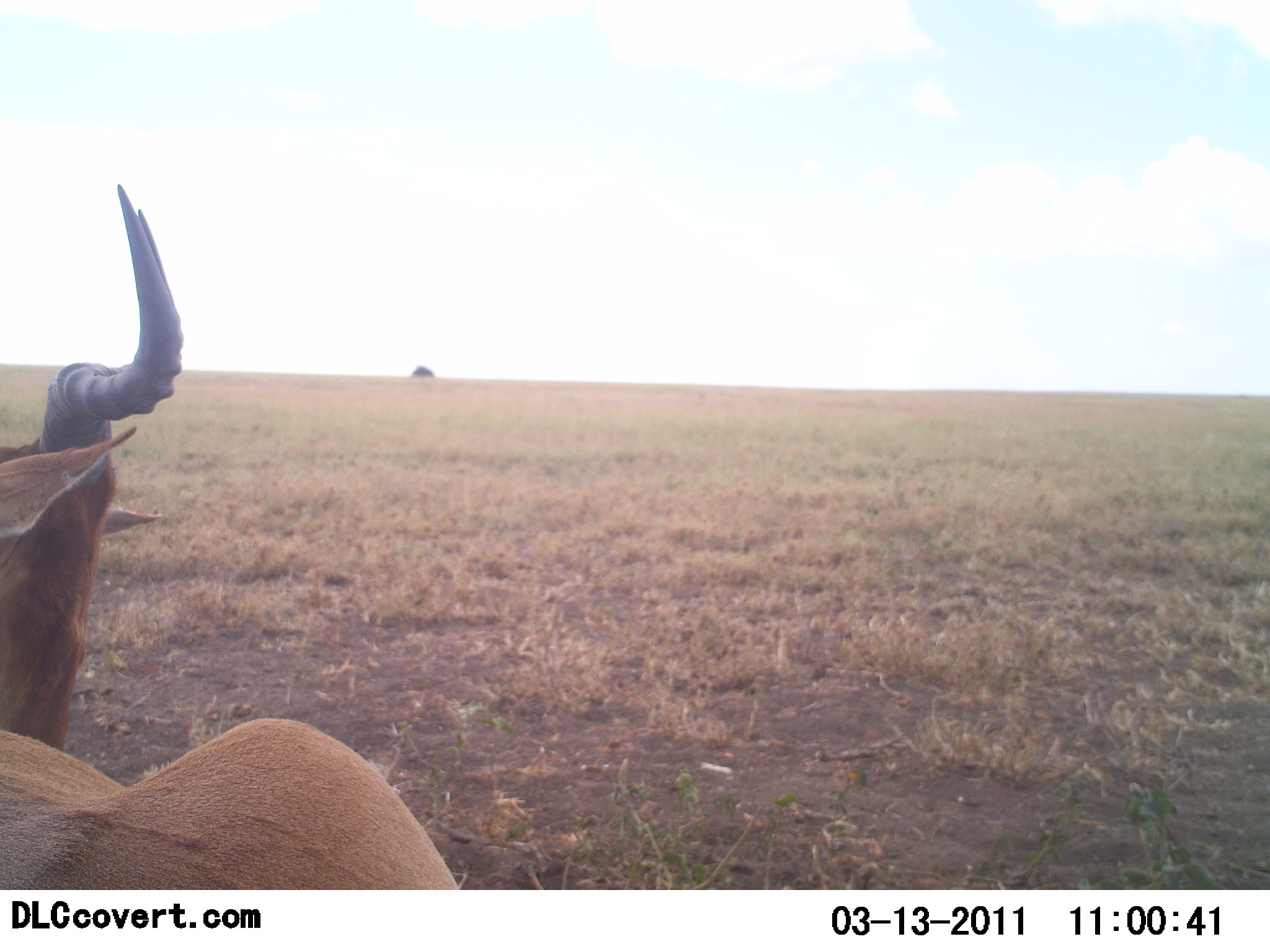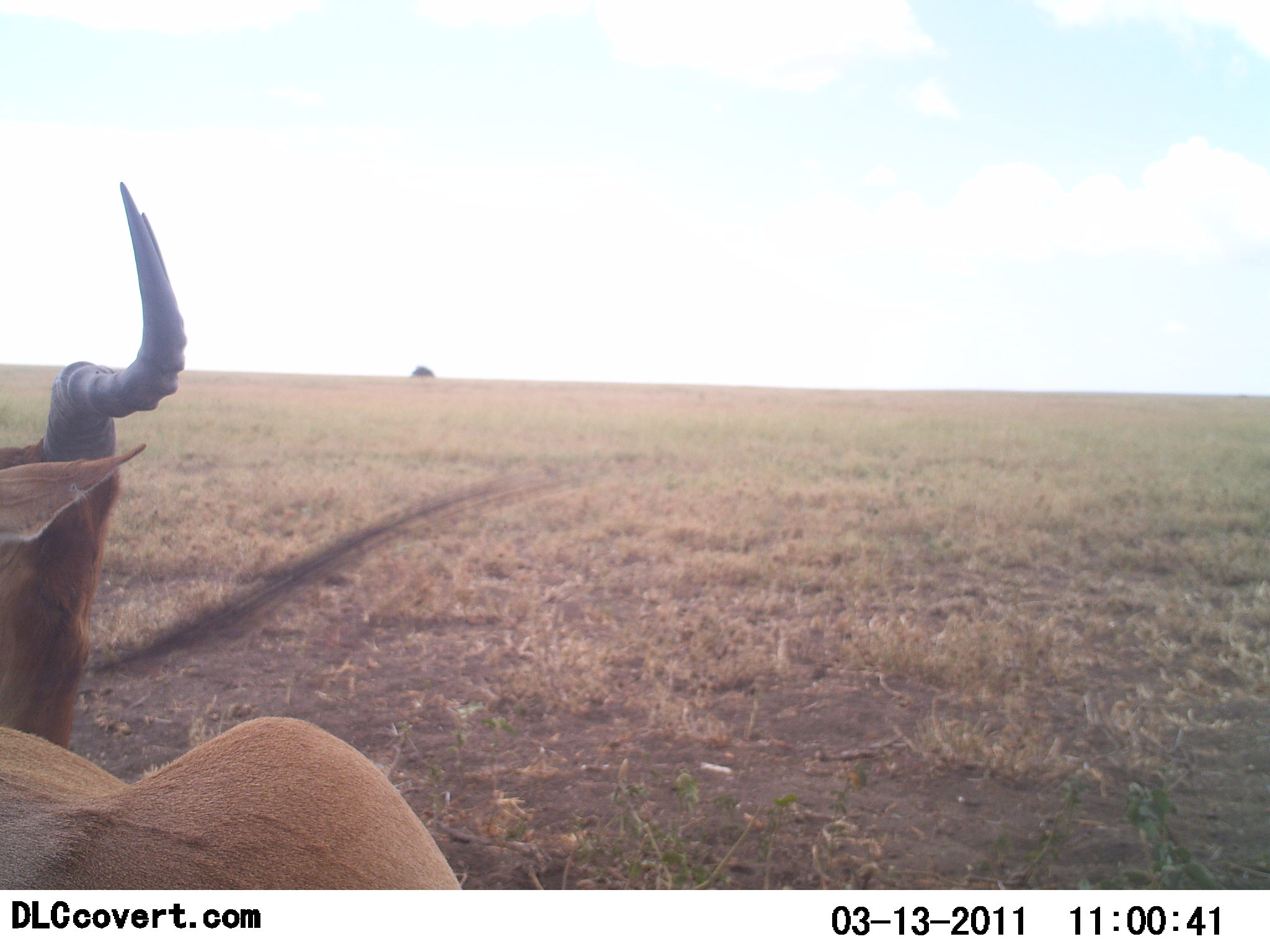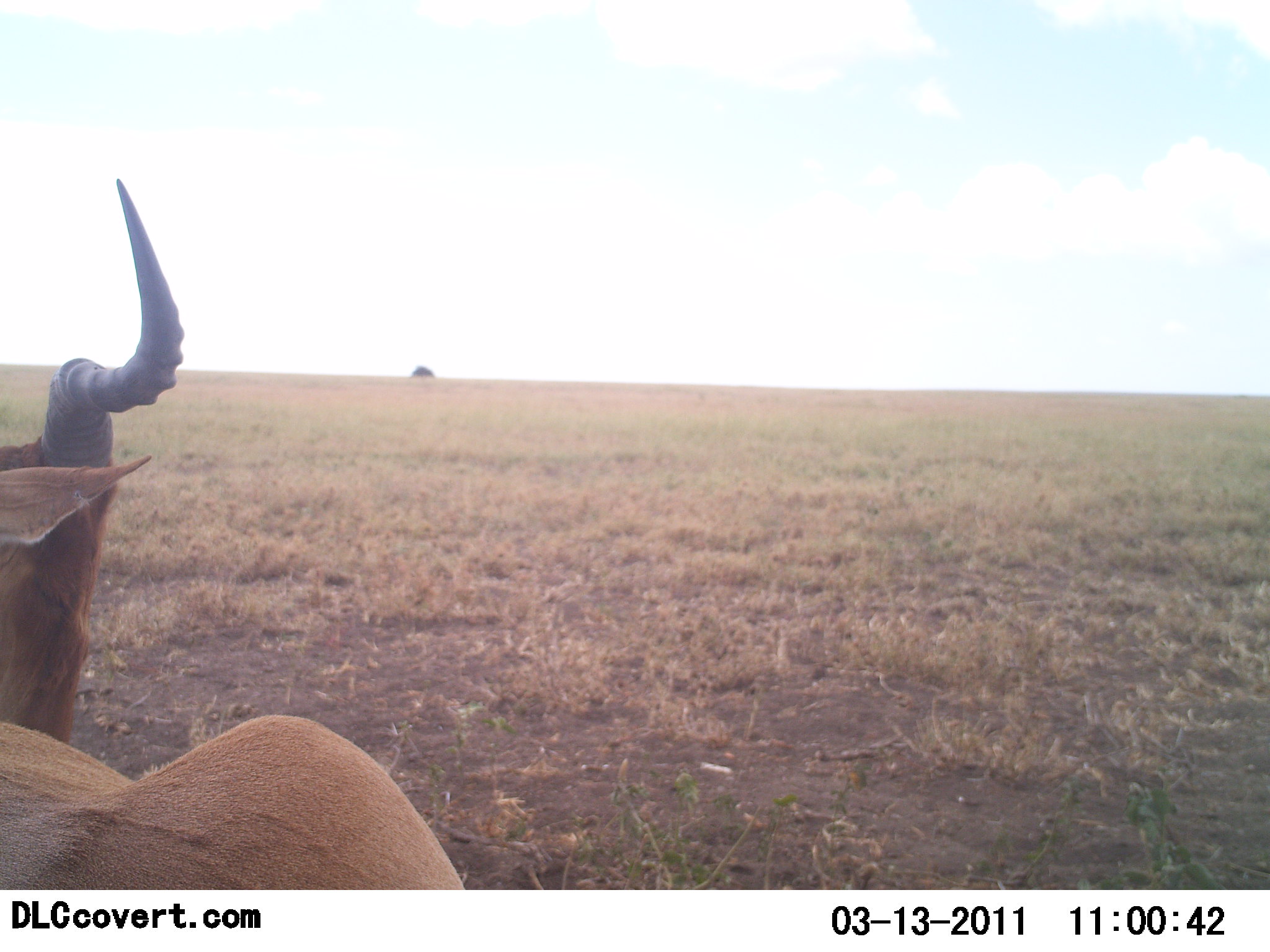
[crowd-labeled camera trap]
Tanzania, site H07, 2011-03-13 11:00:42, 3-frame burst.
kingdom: Animalia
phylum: Chordata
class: Mammalia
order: Artiodactyla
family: Bovidae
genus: Aepyceros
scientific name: Aepyceros melampus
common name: impala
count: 1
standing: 70%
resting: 20%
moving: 10%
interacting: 0%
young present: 0%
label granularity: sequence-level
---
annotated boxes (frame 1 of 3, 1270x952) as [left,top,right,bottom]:
animal: [0,181,464,888]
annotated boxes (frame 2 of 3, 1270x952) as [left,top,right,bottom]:
animal: [0,177,468,890]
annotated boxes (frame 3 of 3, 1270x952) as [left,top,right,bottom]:
animal: [0,174,472,889]